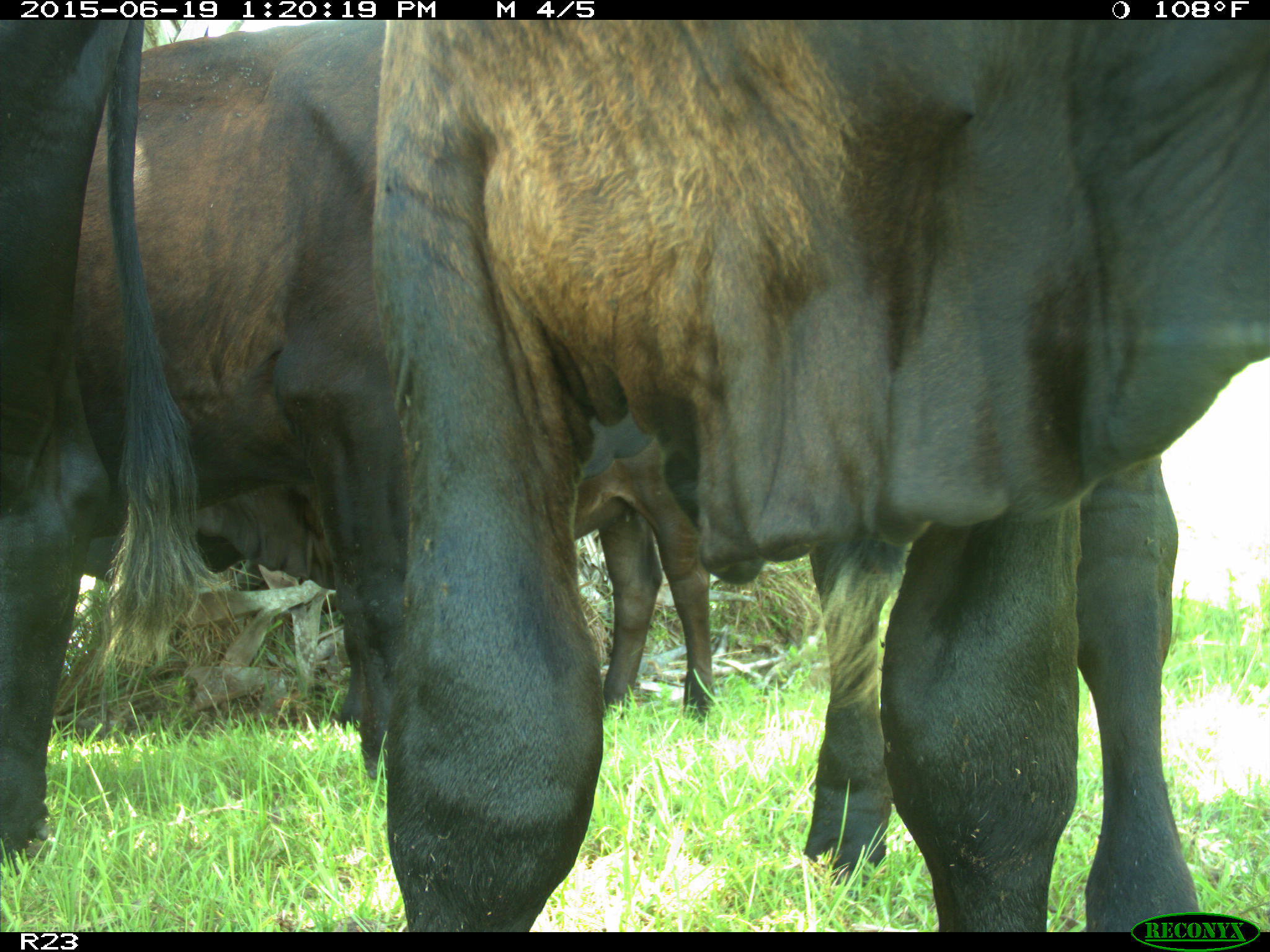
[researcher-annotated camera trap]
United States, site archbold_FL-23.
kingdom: Animalia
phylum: Chordata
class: Mammalia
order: Artiodactyla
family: Cervidae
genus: Odocoileus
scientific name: Odocoileus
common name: deer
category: unidentified deer